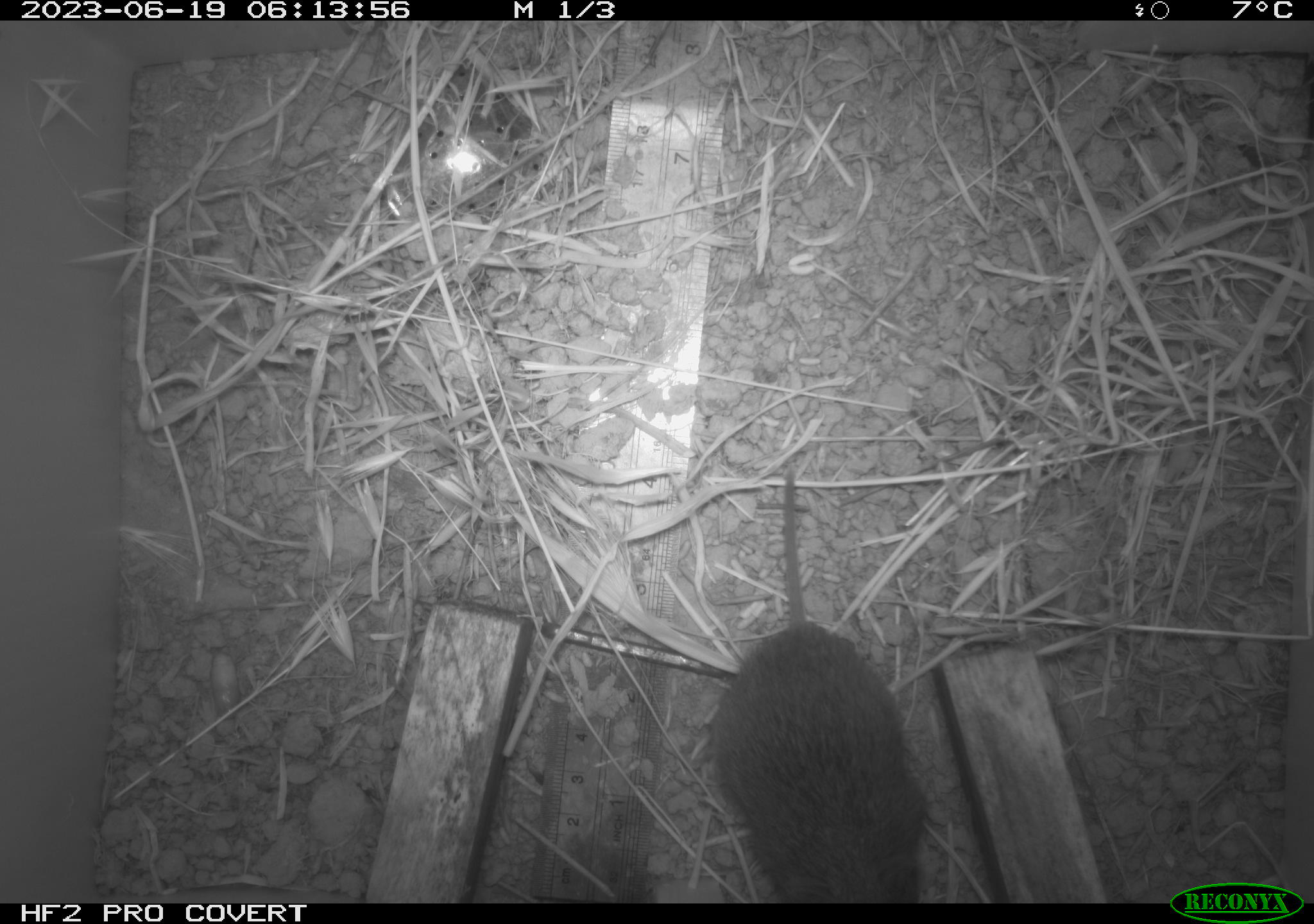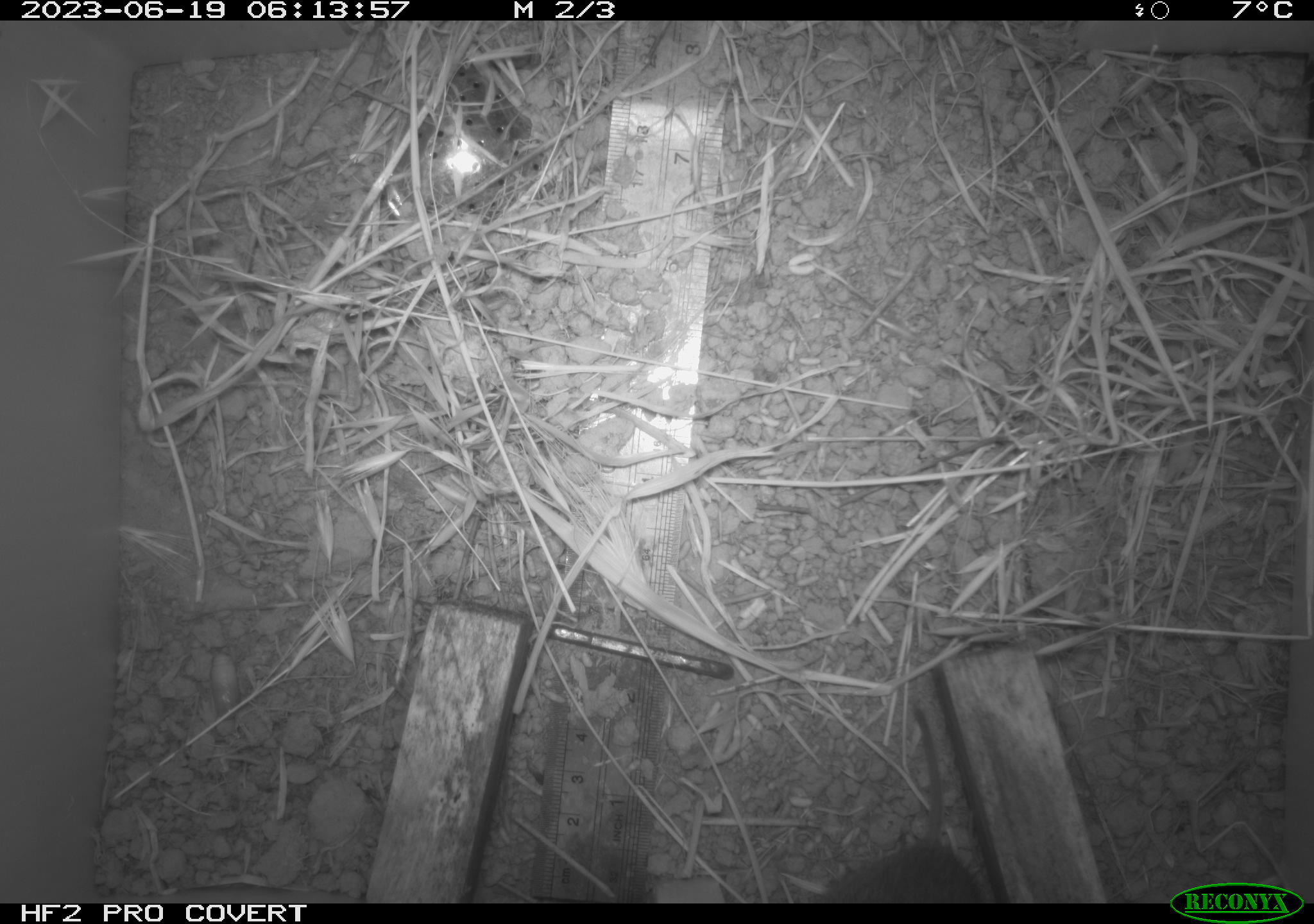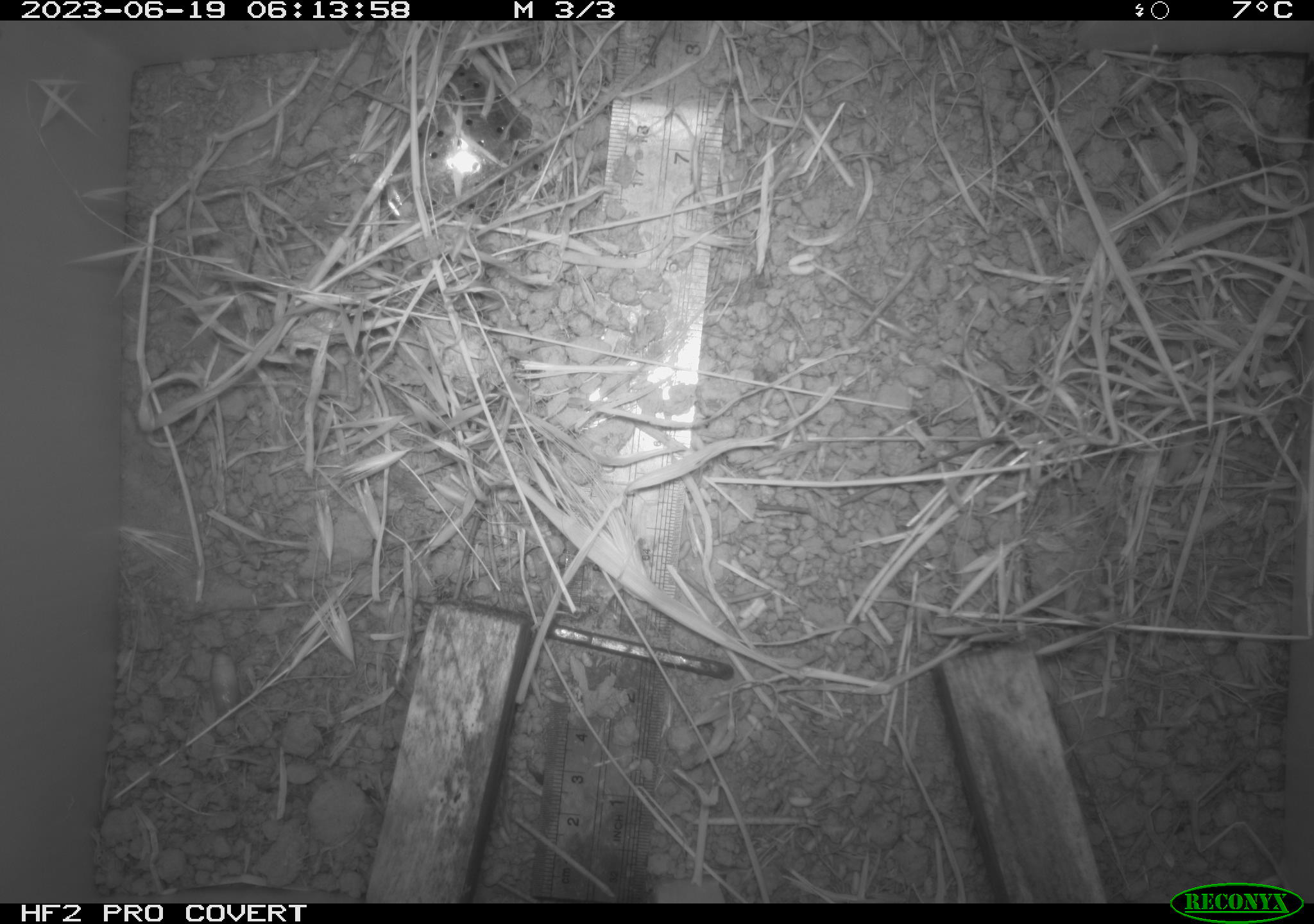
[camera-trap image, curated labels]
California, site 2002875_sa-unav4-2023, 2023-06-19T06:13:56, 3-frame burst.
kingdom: Animalia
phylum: Chordata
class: Mammalia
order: Rodentia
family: Cricetidae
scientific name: Arvicolinae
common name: voles, lemmings, and muskrats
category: arvicolinae subfamily